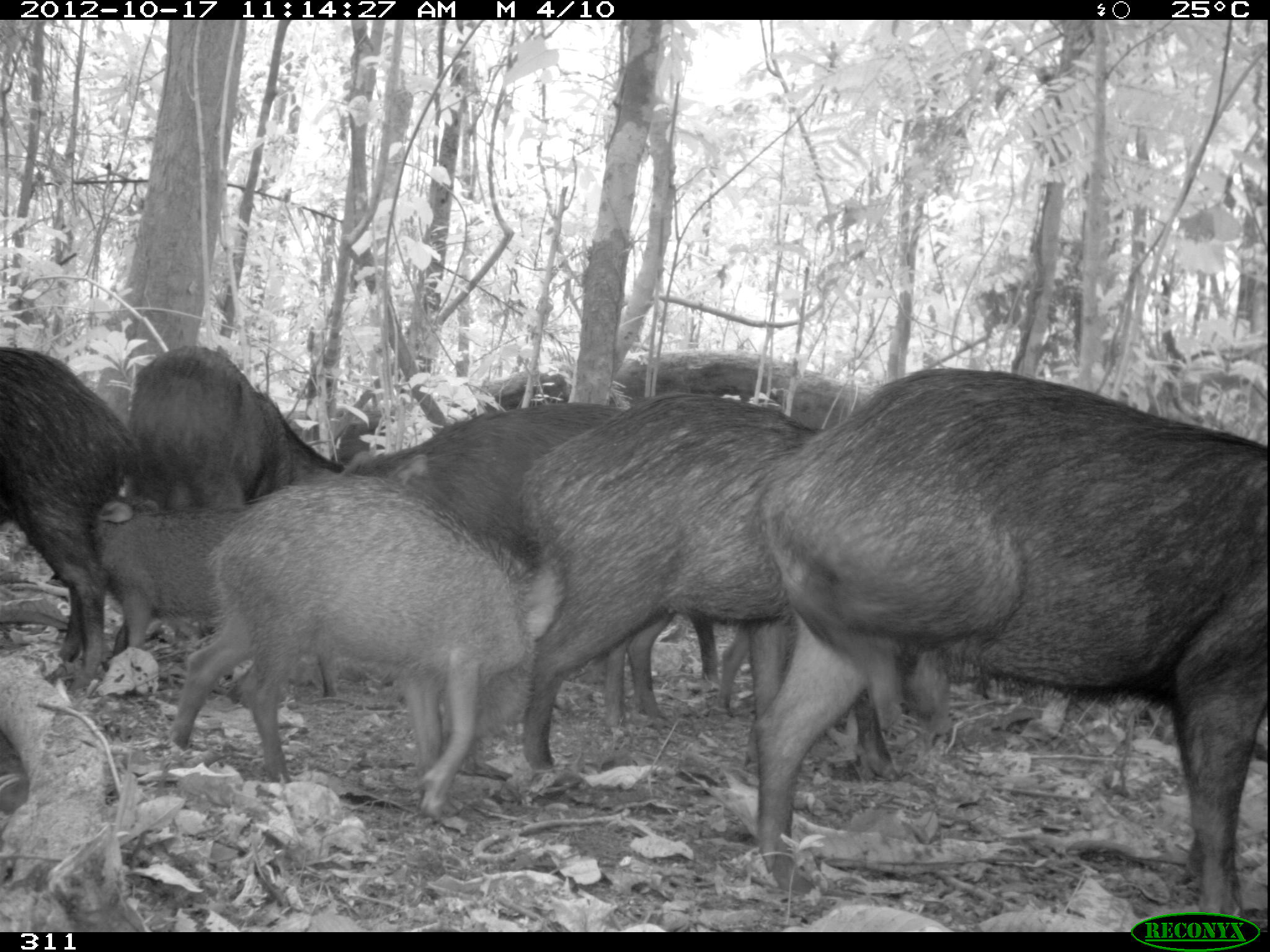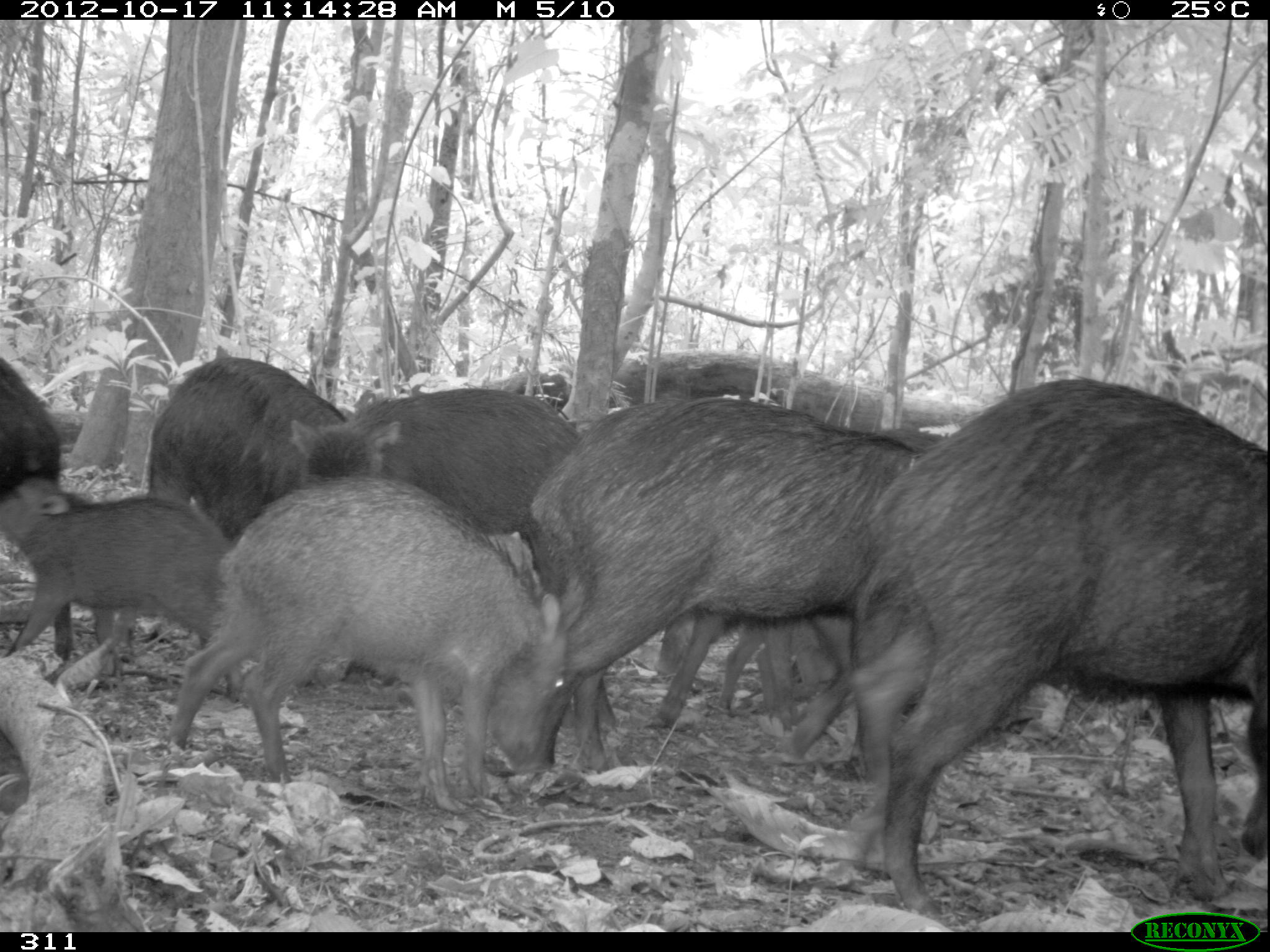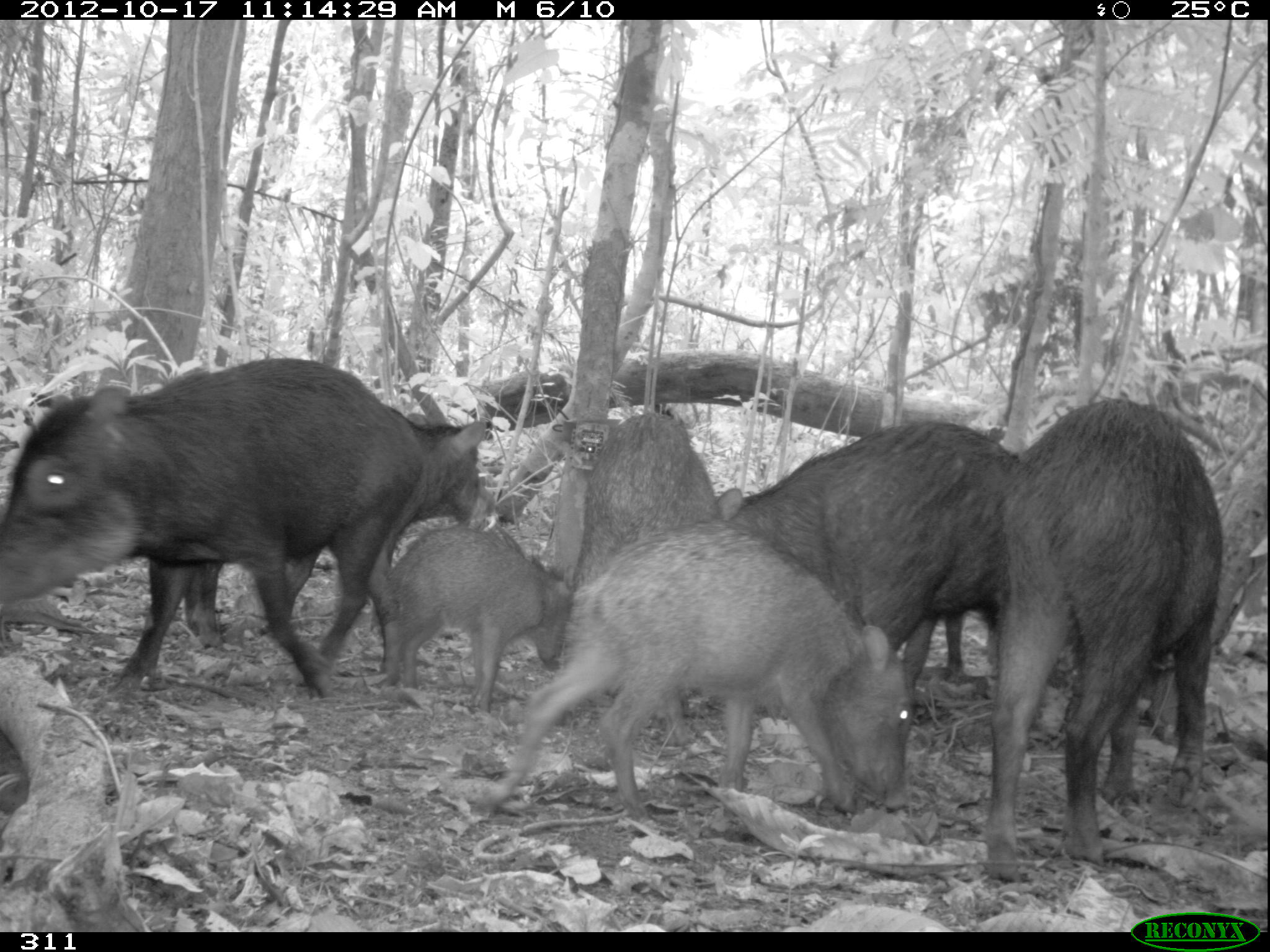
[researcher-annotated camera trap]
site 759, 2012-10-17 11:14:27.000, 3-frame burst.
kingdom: Animalia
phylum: Chordata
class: Mammalia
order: Artiodactyla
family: Tayassuidae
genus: Tayassu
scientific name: Tayassu pecari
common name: white-lipped peccary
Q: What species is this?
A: Tayassu pecari (white-lipped peccary).